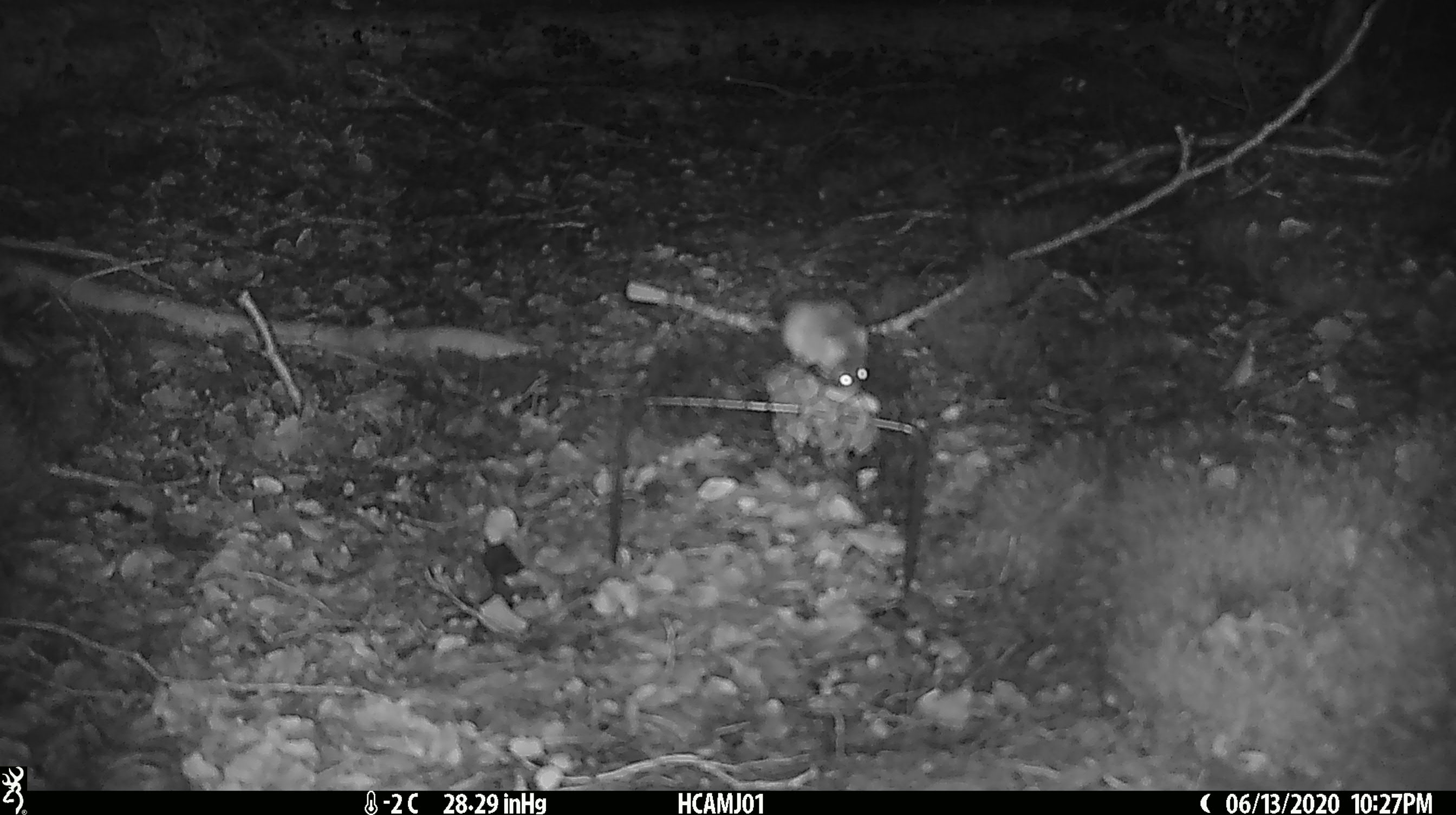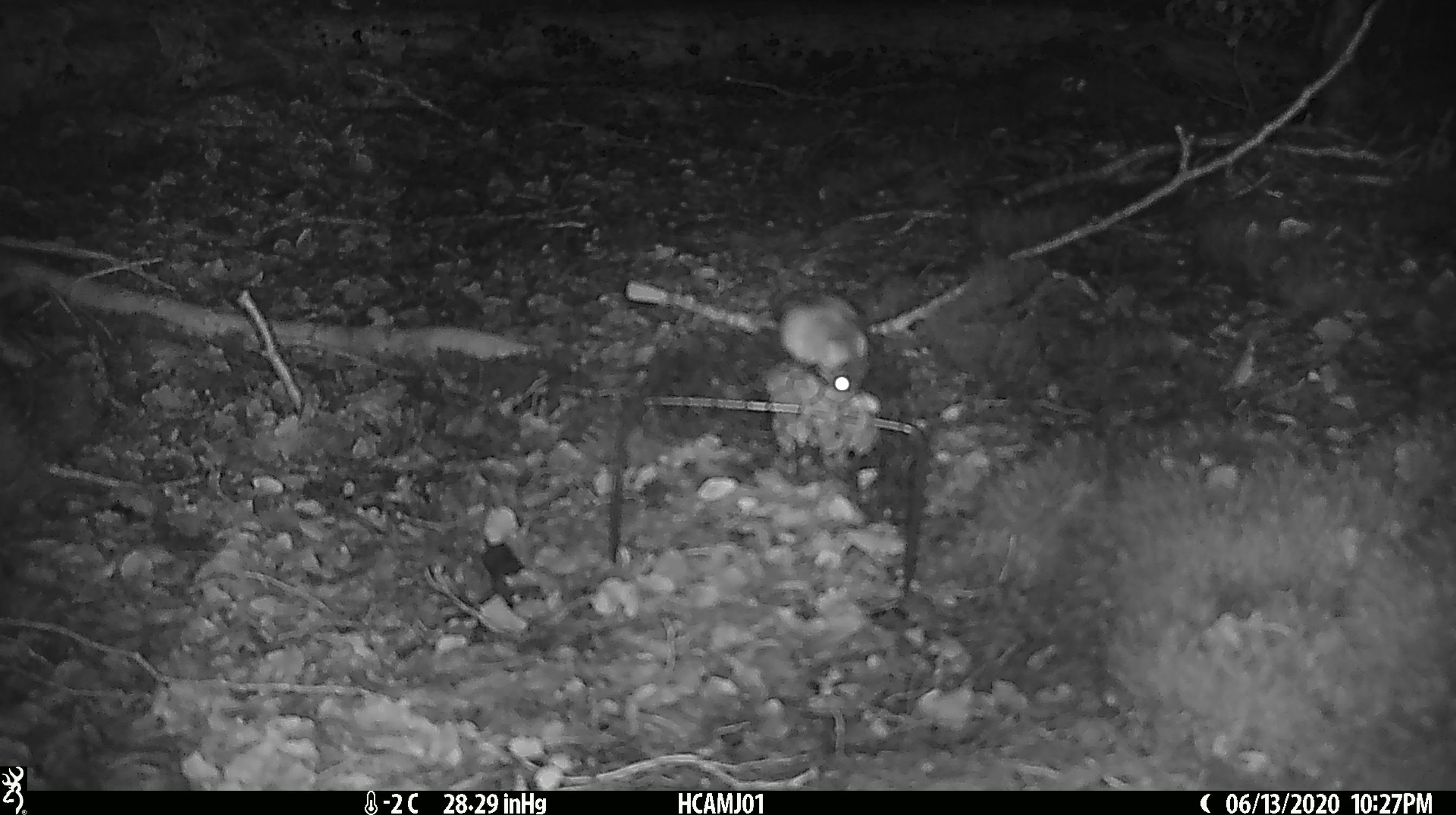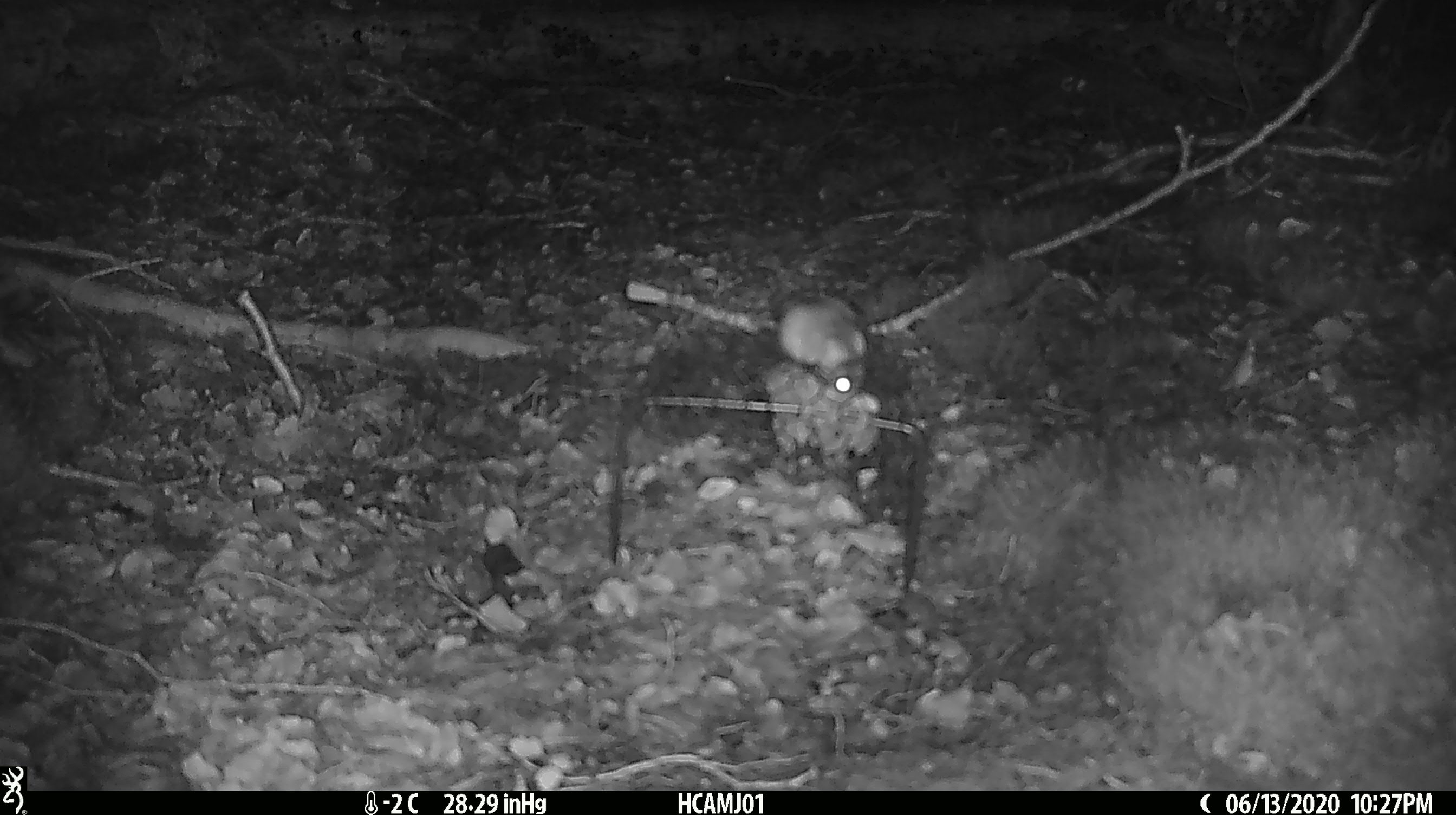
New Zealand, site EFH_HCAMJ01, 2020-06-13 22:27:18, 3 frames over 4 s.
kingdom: Animalia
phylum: Chordata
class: Mammalia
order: Rodentia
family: Muridae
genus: Mus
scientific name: Mus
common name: mouse